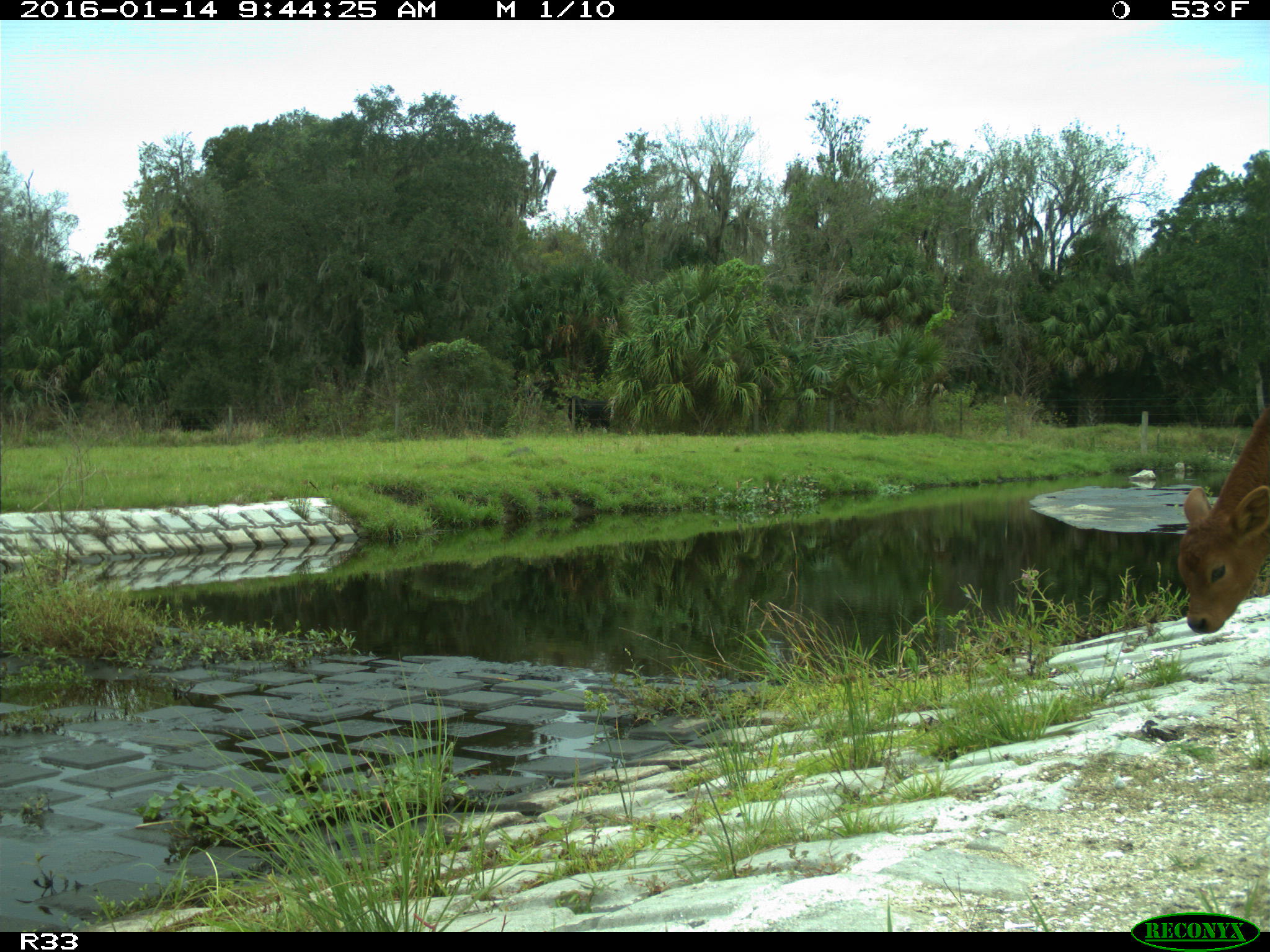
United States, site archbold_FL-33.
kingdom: Animalia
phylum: Chordata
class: Mammalia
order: Artiodactyla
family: Bovidae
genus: Bos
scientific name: Bos taurus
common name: domestic cow